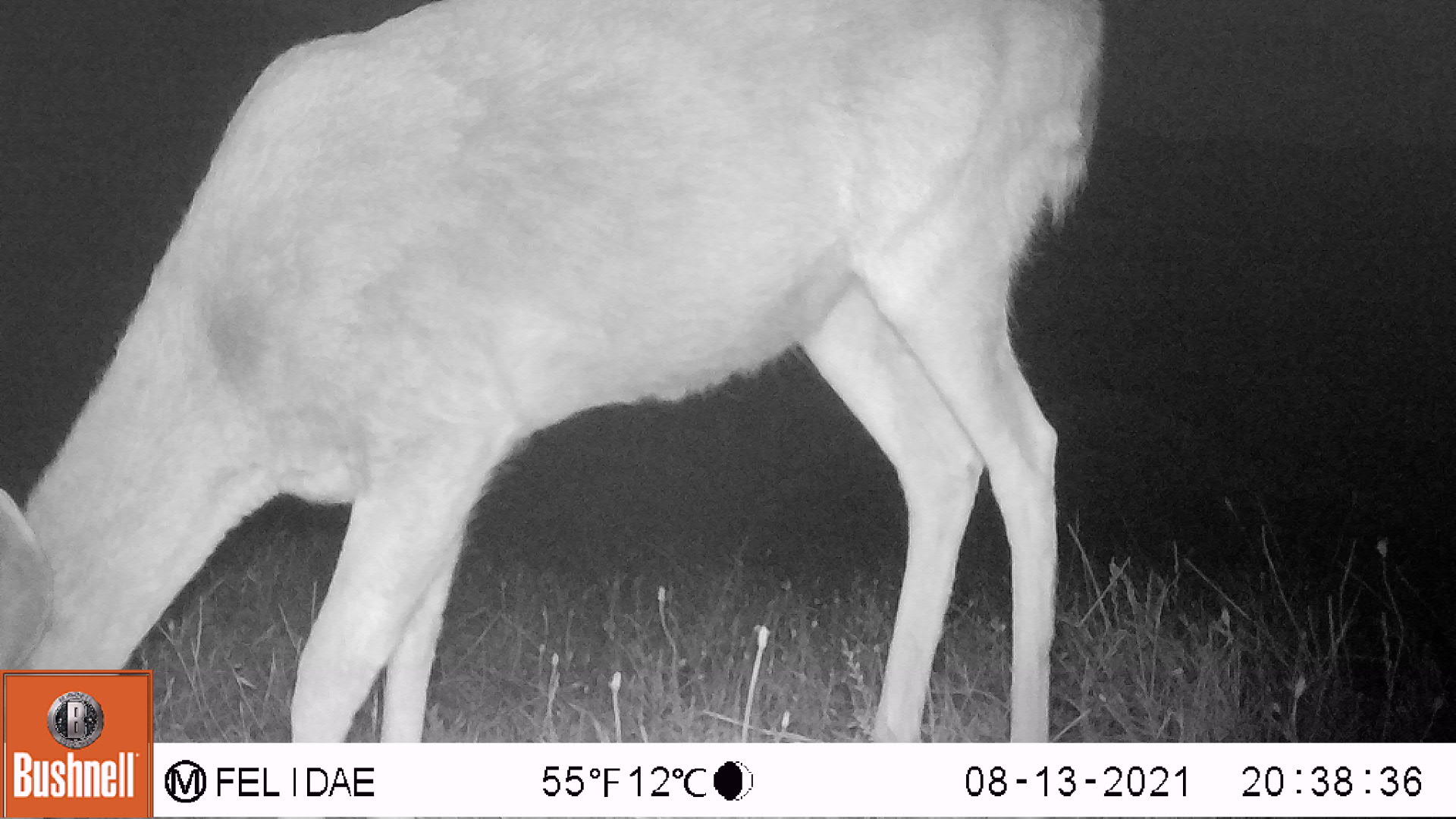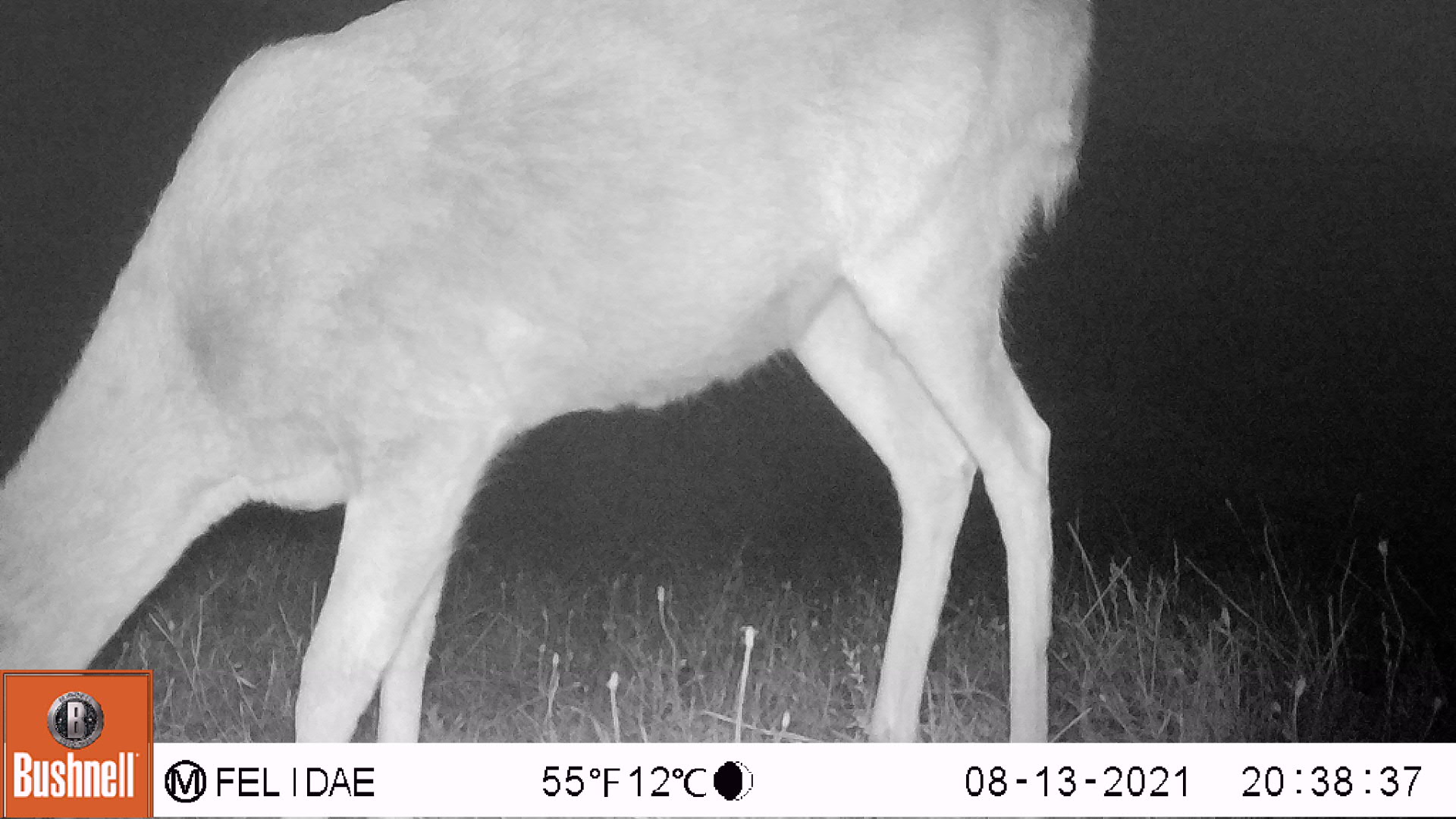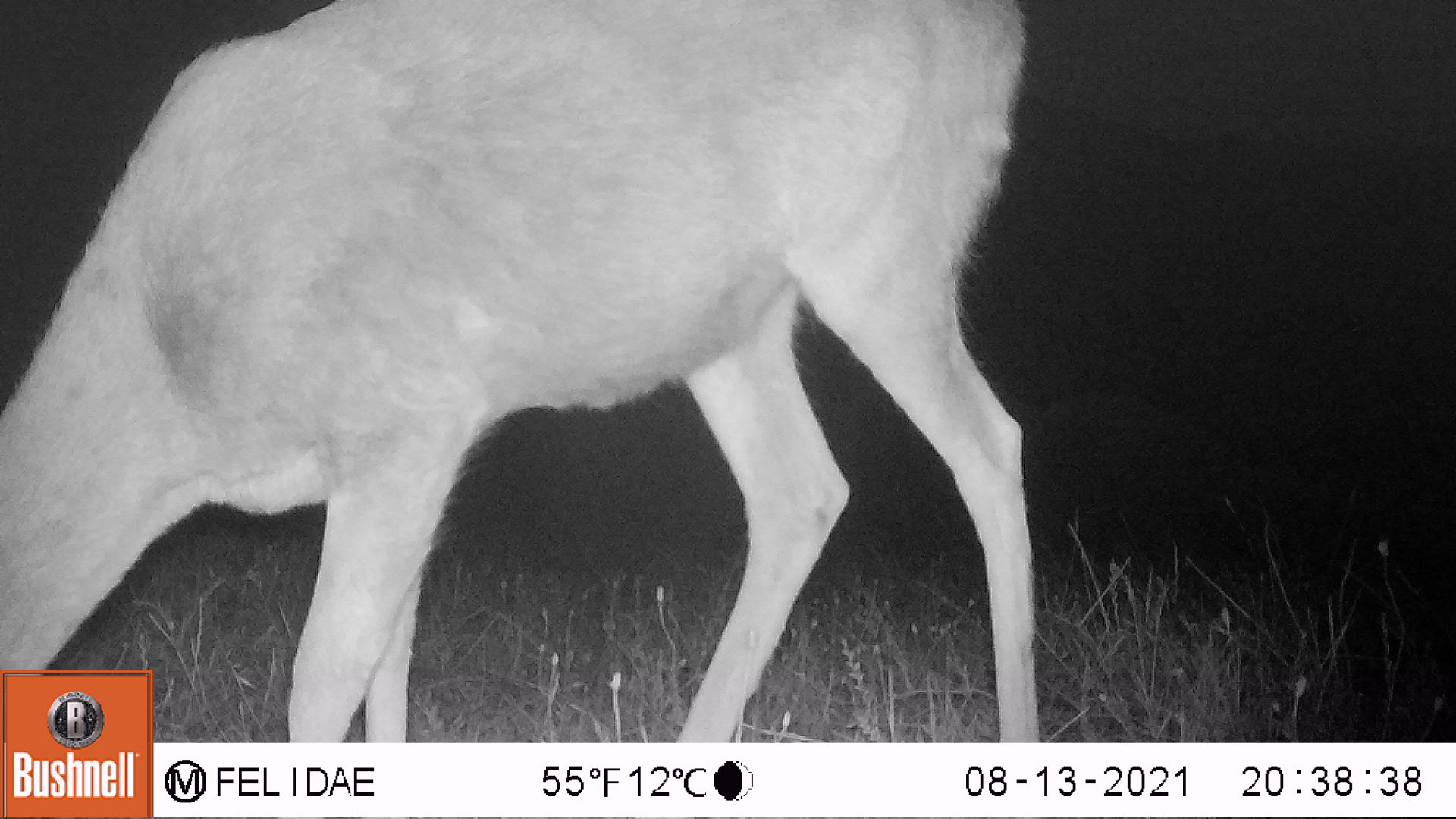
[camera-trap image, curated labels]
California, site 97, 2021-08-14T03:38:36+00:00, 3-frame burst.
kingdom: Animalia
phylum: Chordata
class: Mammalia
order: Artiodactyla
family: Cervidae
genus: Odocoileus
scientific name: Odocoileus hemionus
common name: mule deer